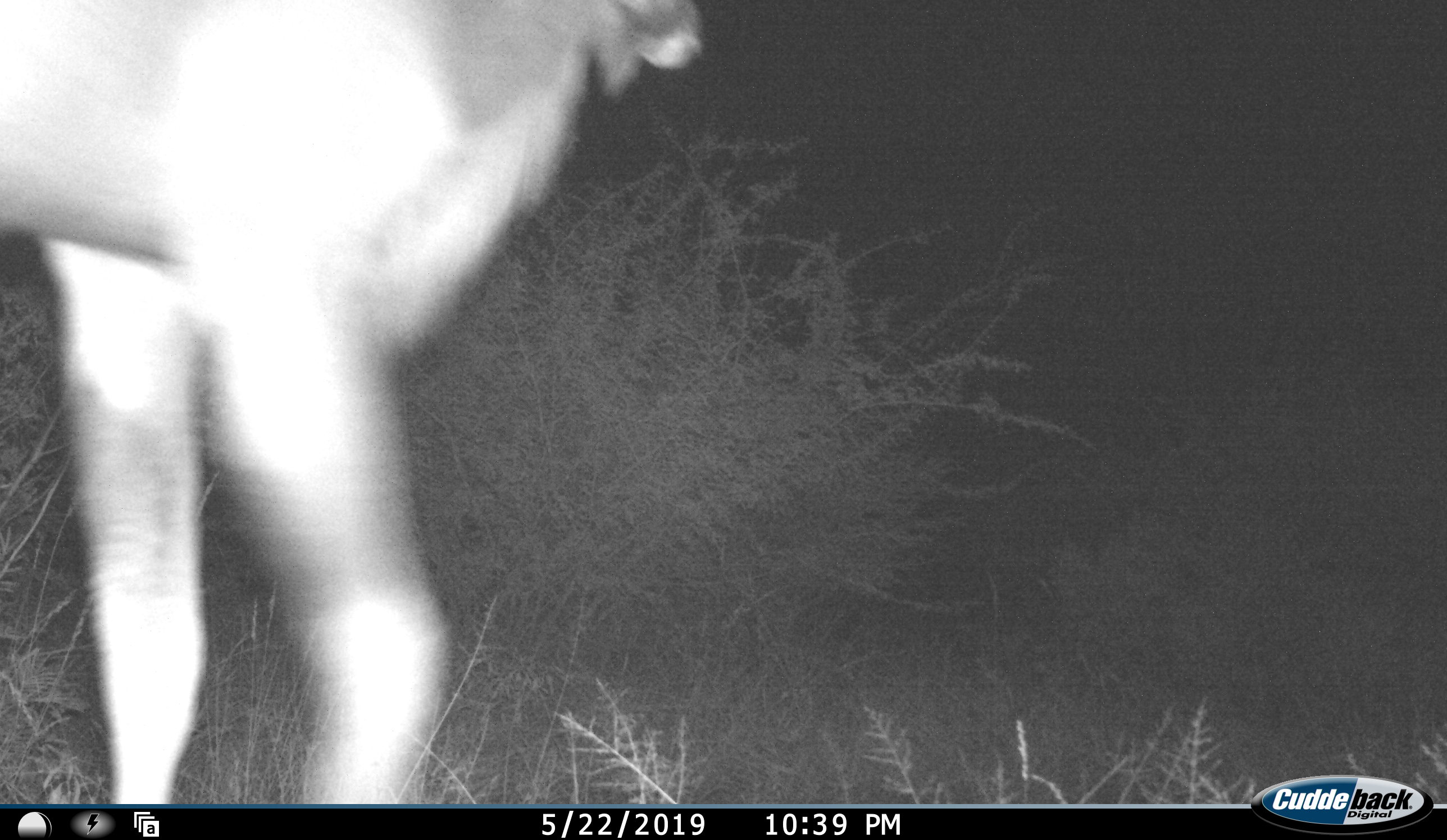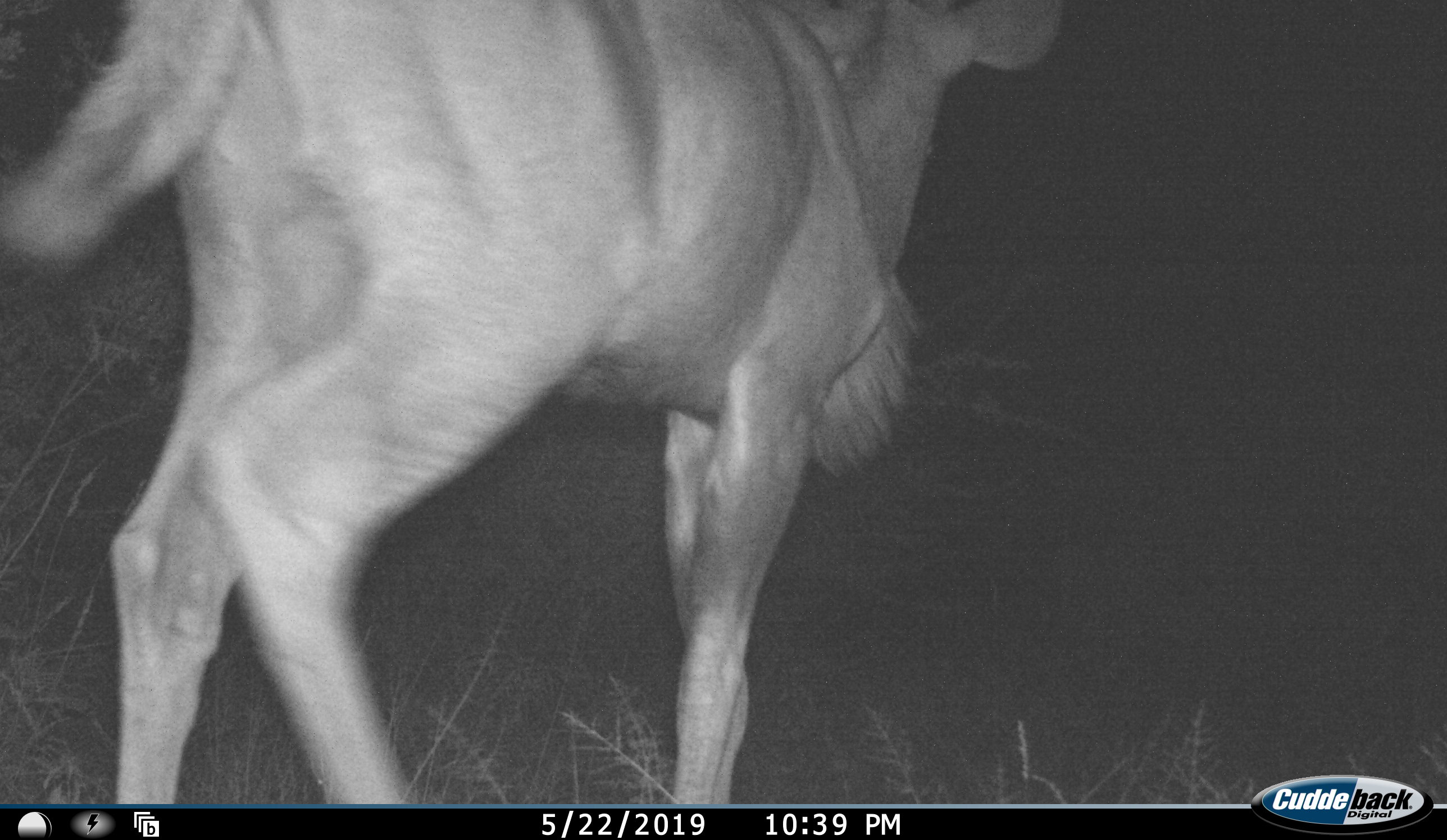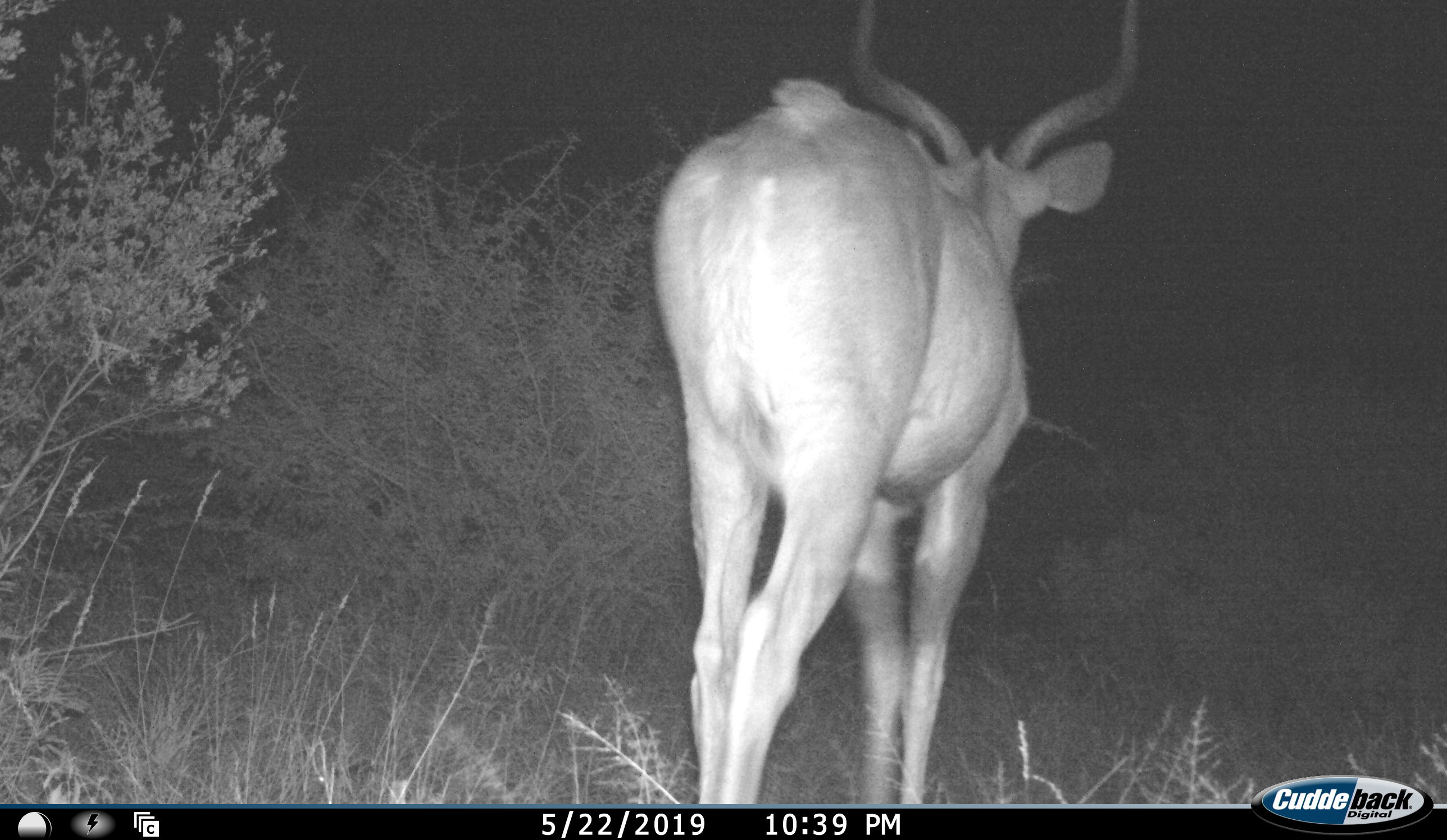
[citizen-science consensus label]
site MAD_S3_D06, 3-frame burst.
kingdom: Animalia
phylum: Chordata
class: Mammalia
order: Artiodactyla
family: Bovidae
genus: Tragelaphus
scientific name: Tragelaphus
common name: kudu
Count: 1.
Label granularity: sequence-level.